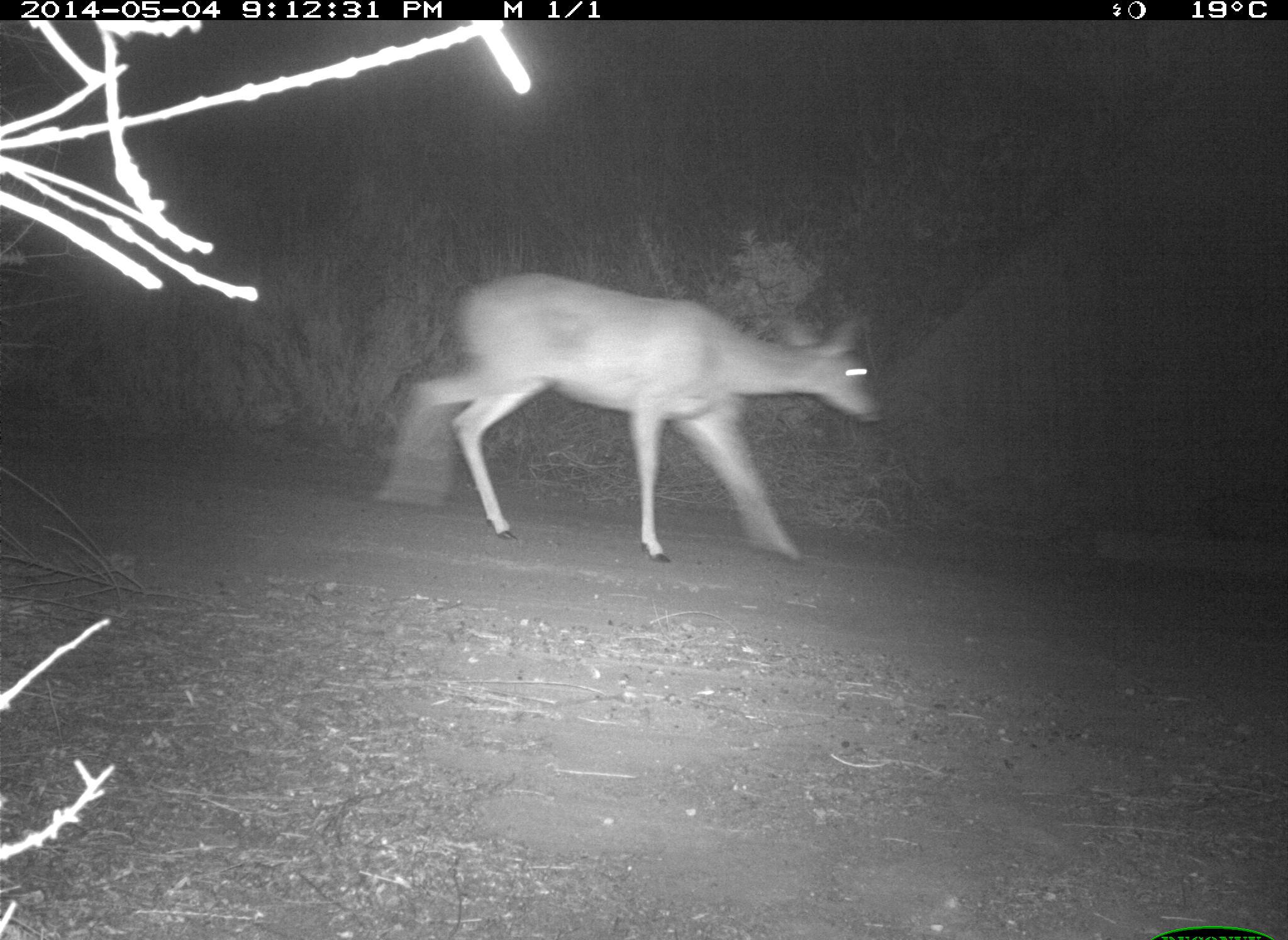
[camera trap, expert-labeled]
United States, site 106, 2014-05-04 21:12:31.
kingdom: Animalia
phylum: Chordata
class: Mammalia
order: Artiodactyla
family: Cervidae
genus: Odocoileus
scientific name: Odocoileus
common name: deer